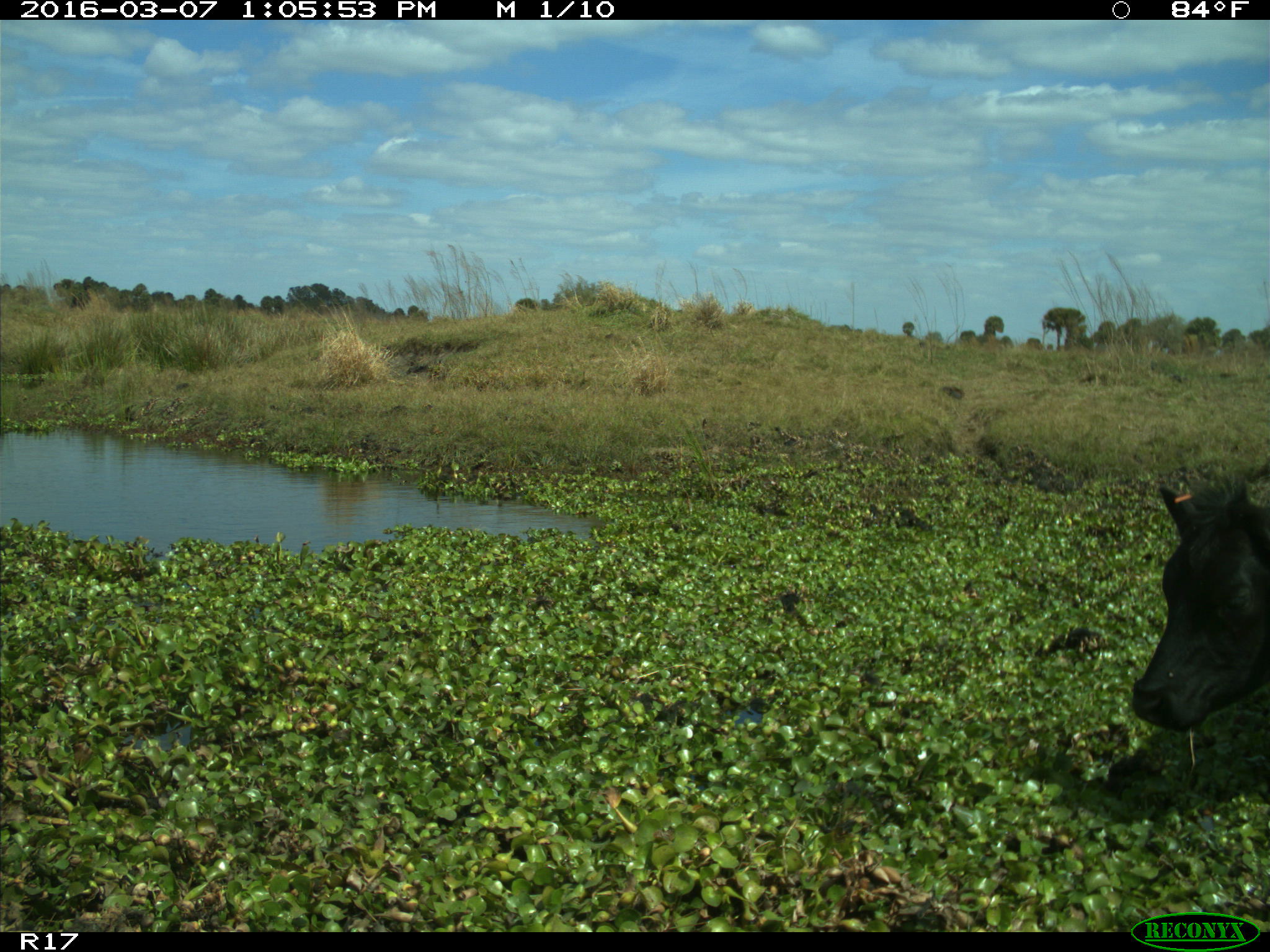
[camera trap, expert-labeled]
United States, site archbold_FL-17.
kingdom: Animalia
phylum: Chordata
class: Mammalia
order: Artiodactyla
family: Bovidae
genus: Bos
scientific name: Bos taurus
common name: domestic cow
Bos taurus (domestic cow).